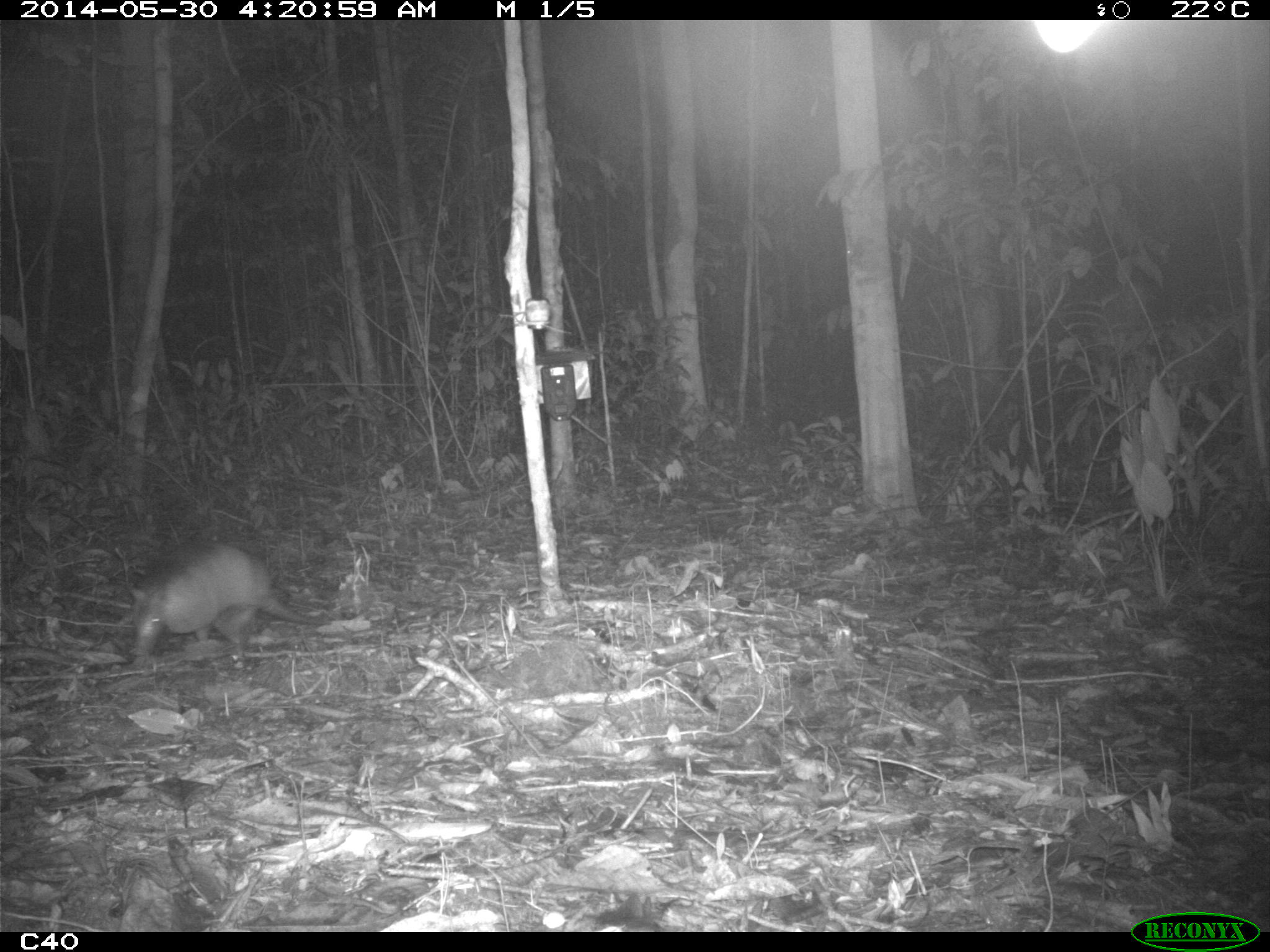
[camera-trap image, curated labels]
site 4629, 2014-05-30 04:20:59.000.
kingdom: Animalia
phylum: Chordata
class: Mammalia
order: Cingulata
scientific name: Cingulata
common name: armadillo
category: unknown armadillo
Unknown armadillo (armadillo) (Cingulata), count 2, age adult.